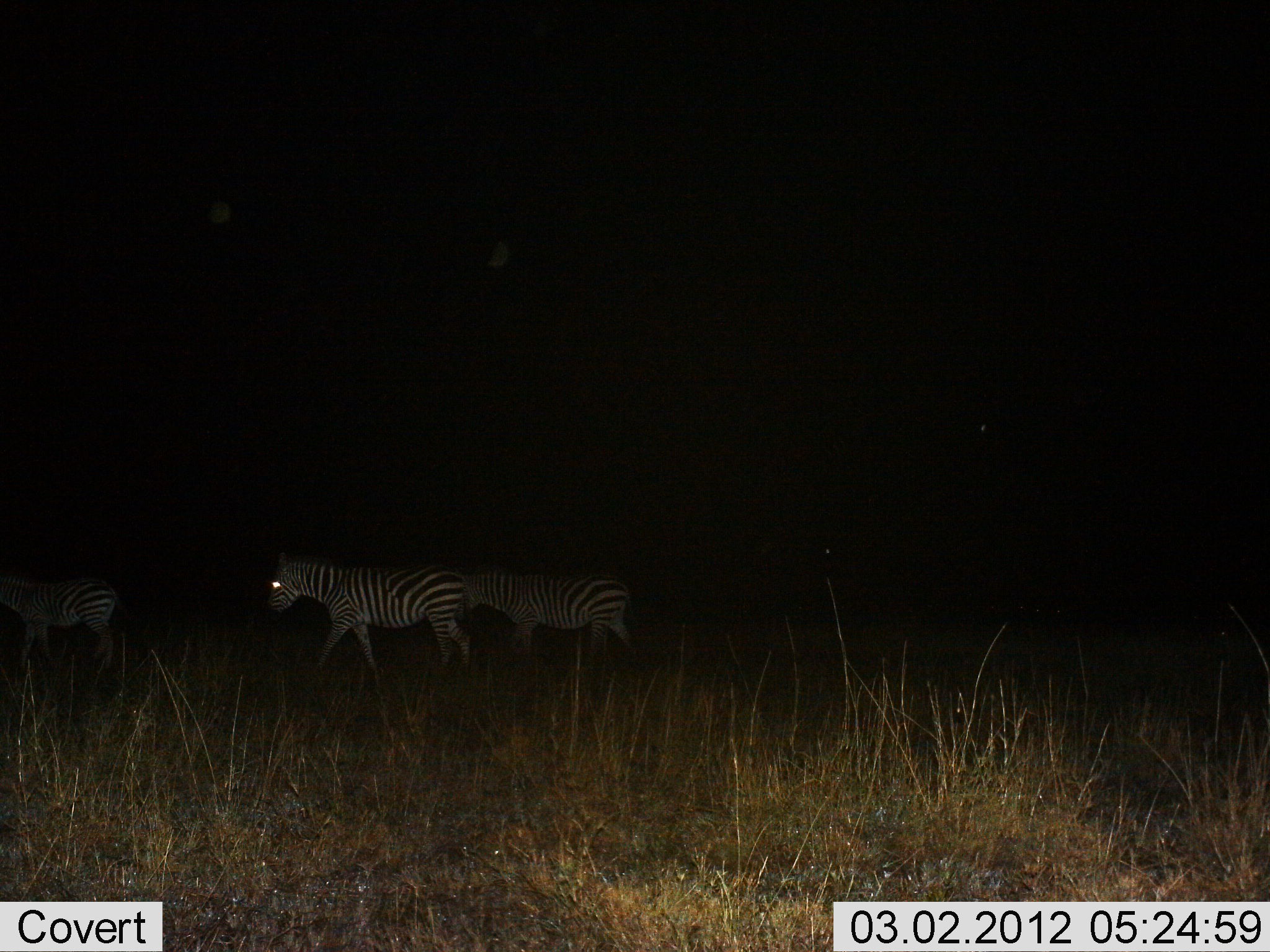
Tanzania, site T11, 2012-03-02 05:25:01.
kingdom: Animalia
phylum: Chordata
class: Mammalia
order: Perissodactyla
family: Equidae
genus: Equus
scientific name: Equus quagga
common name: plains zebra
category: zebra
Zebra (plains zebra) (Equus quagga), count 3. Behavior (volunteer vote fractions): standing 17%, resting 0%, moving 83%, interacting 0%. Young present (vote fraction): 11%. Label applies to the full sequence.